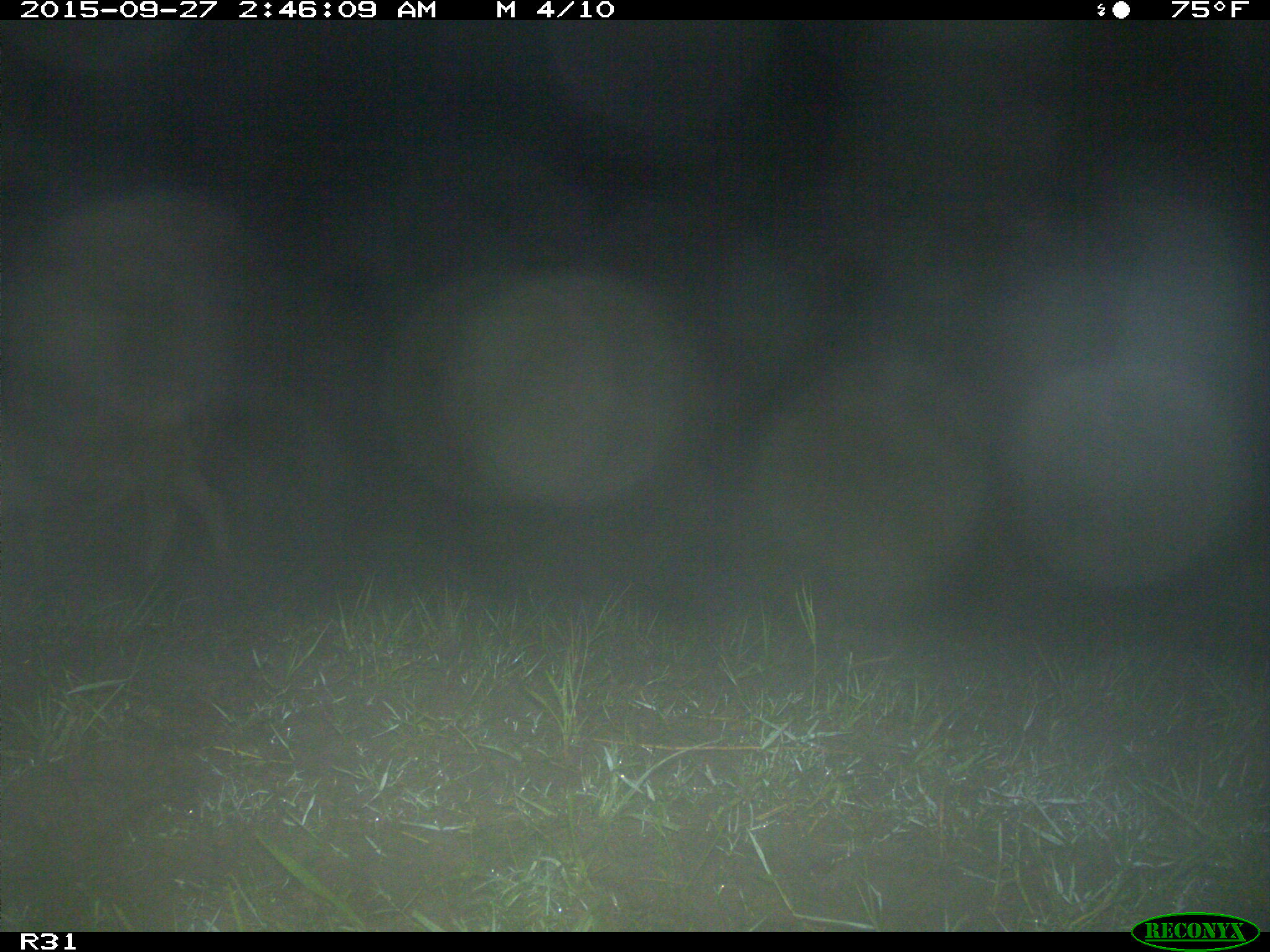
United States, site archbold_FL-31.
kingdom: Animalia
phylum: Chordata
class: Mammalia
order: Artiodactyla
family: Bovidae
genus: Bos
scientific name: Bos taurus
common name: domestic cow